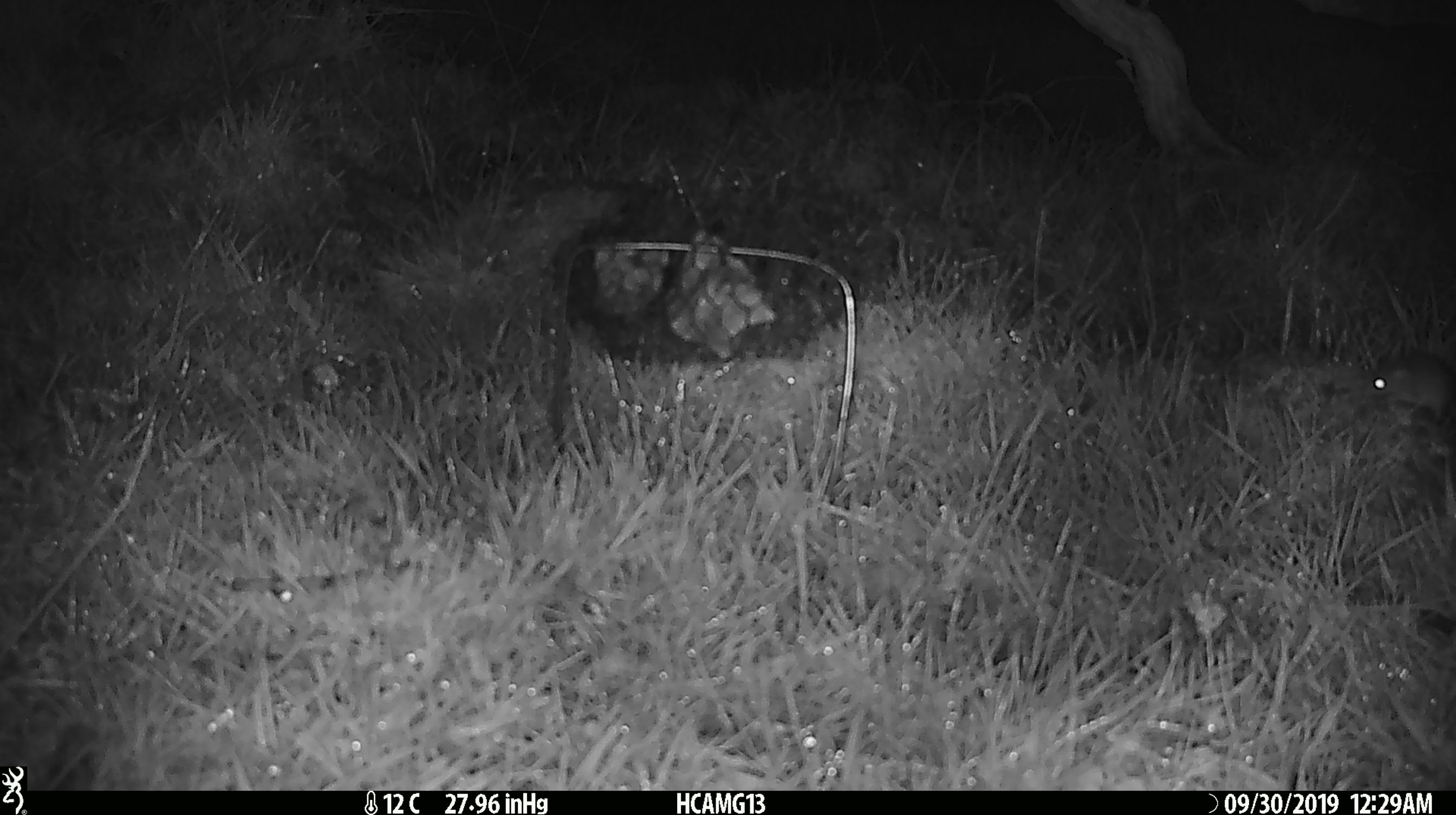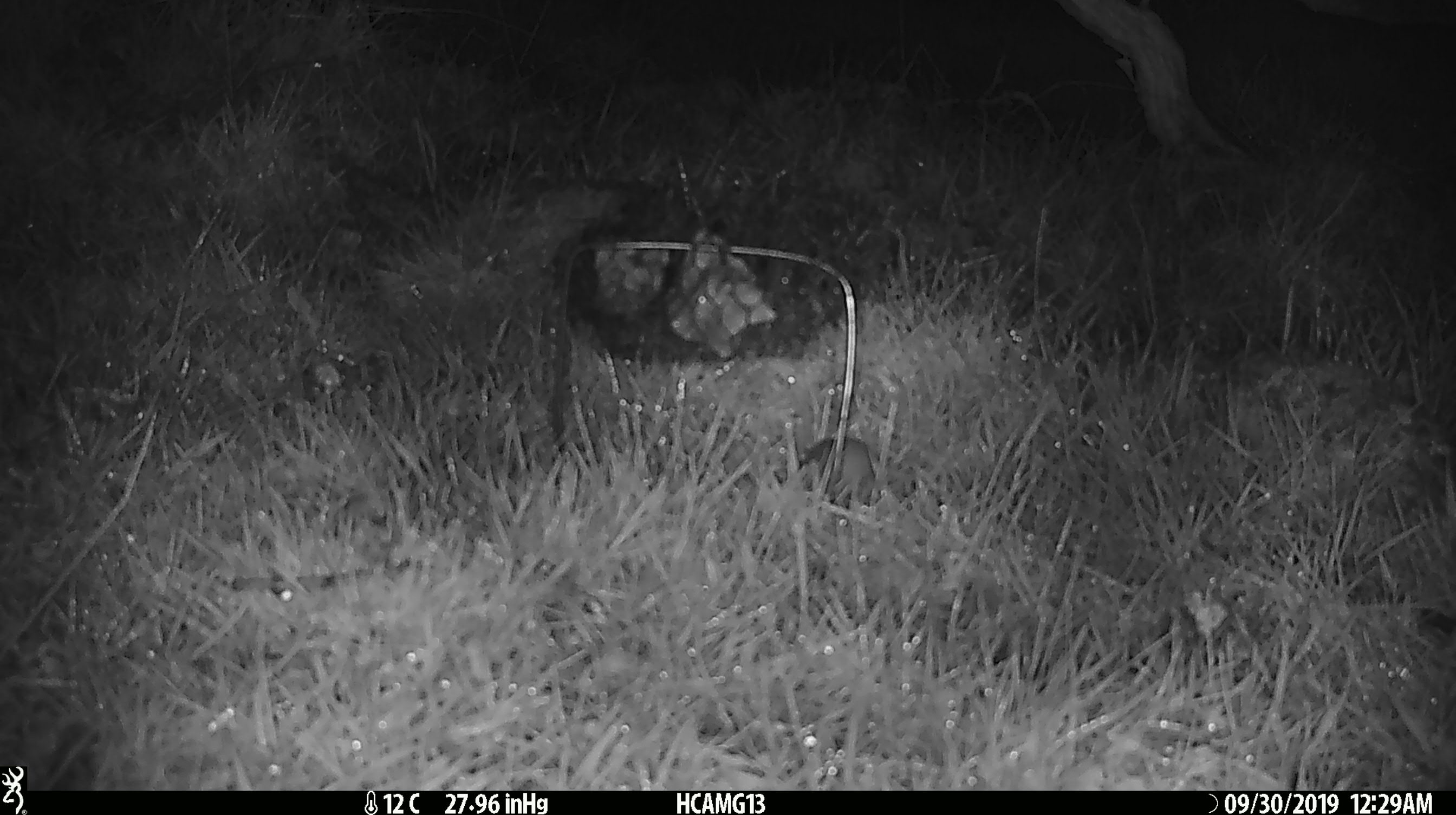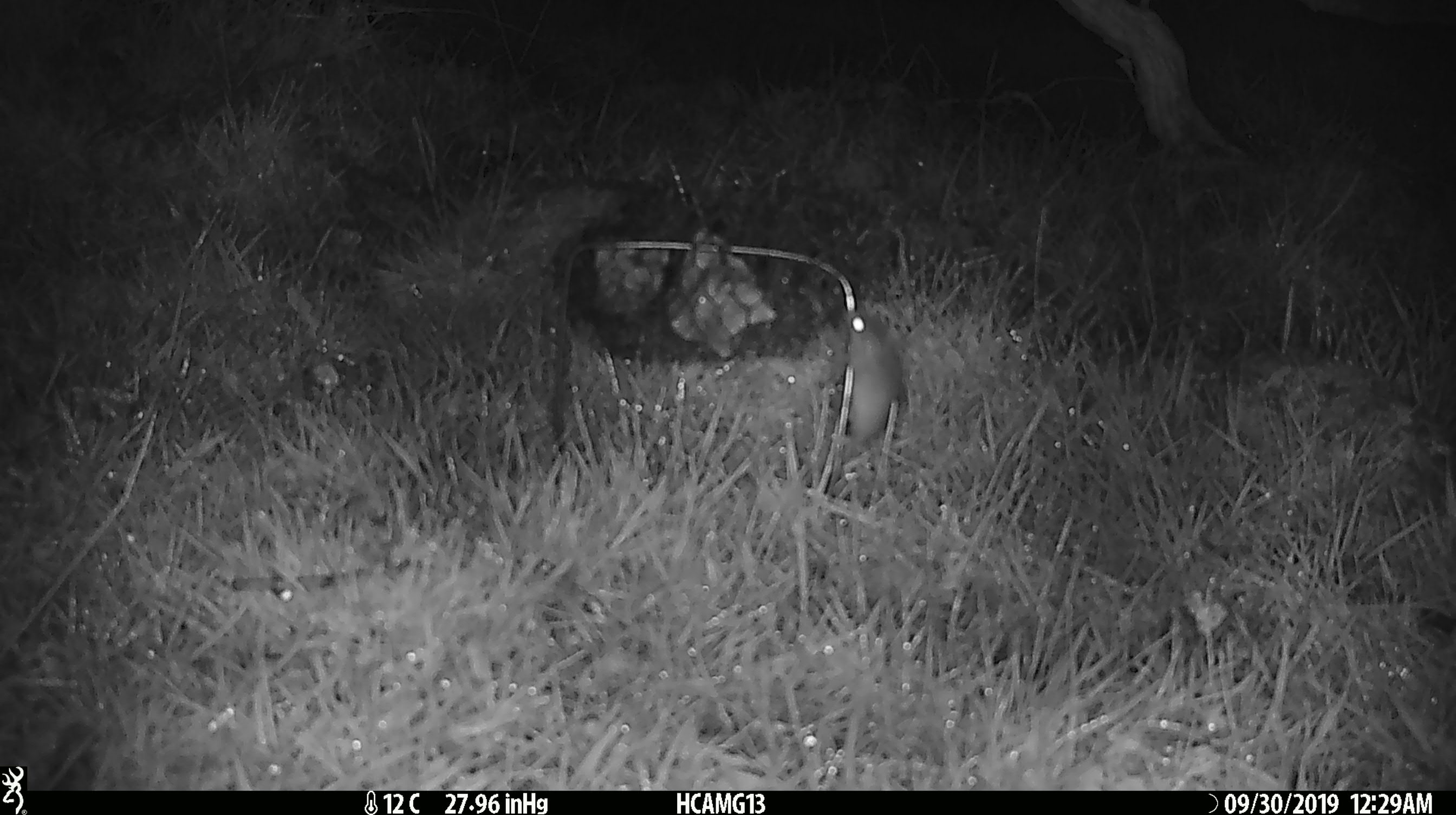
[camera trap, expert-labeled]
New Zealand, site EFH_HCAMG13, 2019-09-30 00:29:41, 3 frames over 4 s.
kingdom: Animalia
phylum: Chordata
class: Mammalia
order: Rodentia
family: Muridae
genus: Mus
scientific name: Mus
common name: mouse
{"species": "mouse (Mus)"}